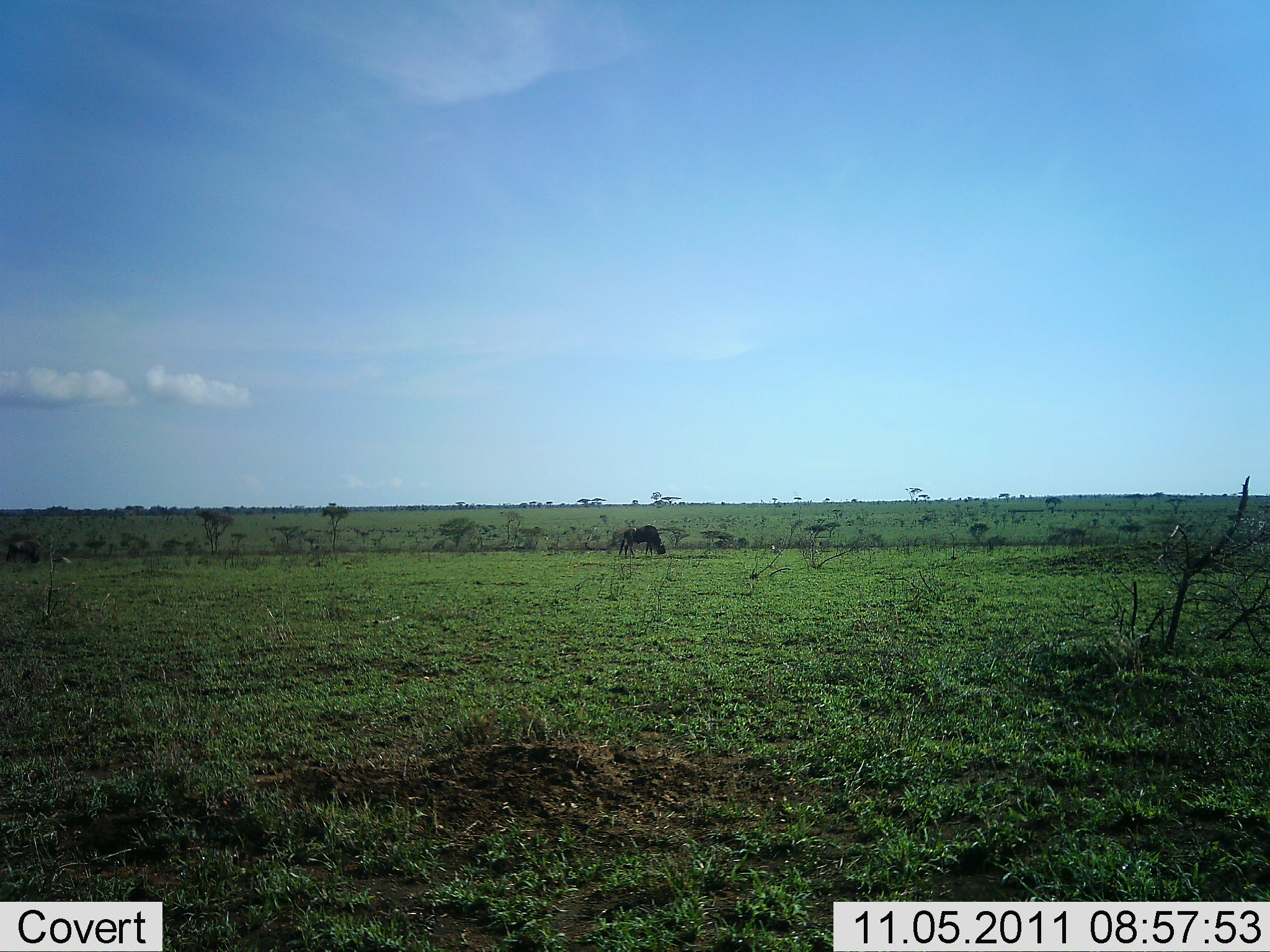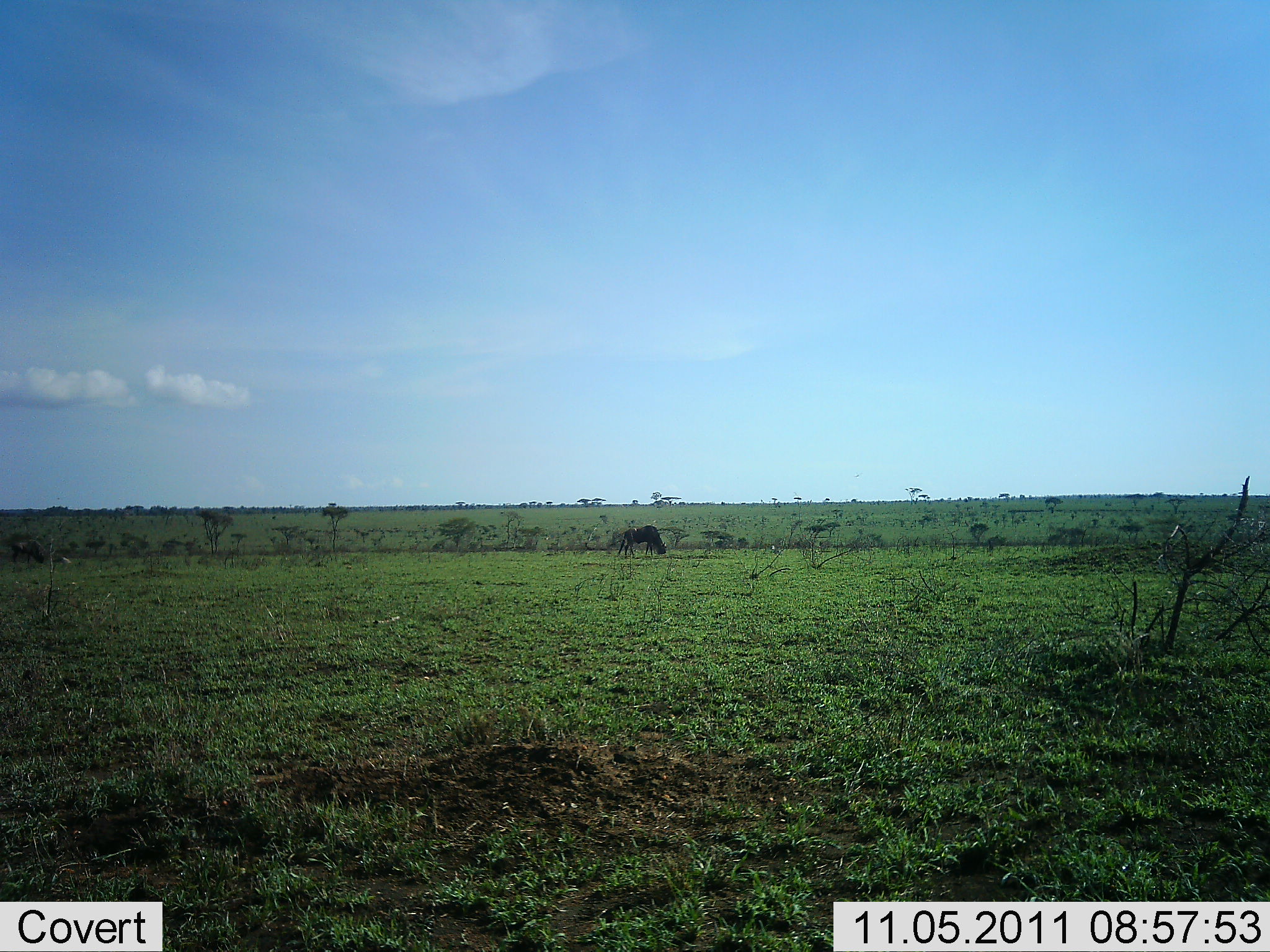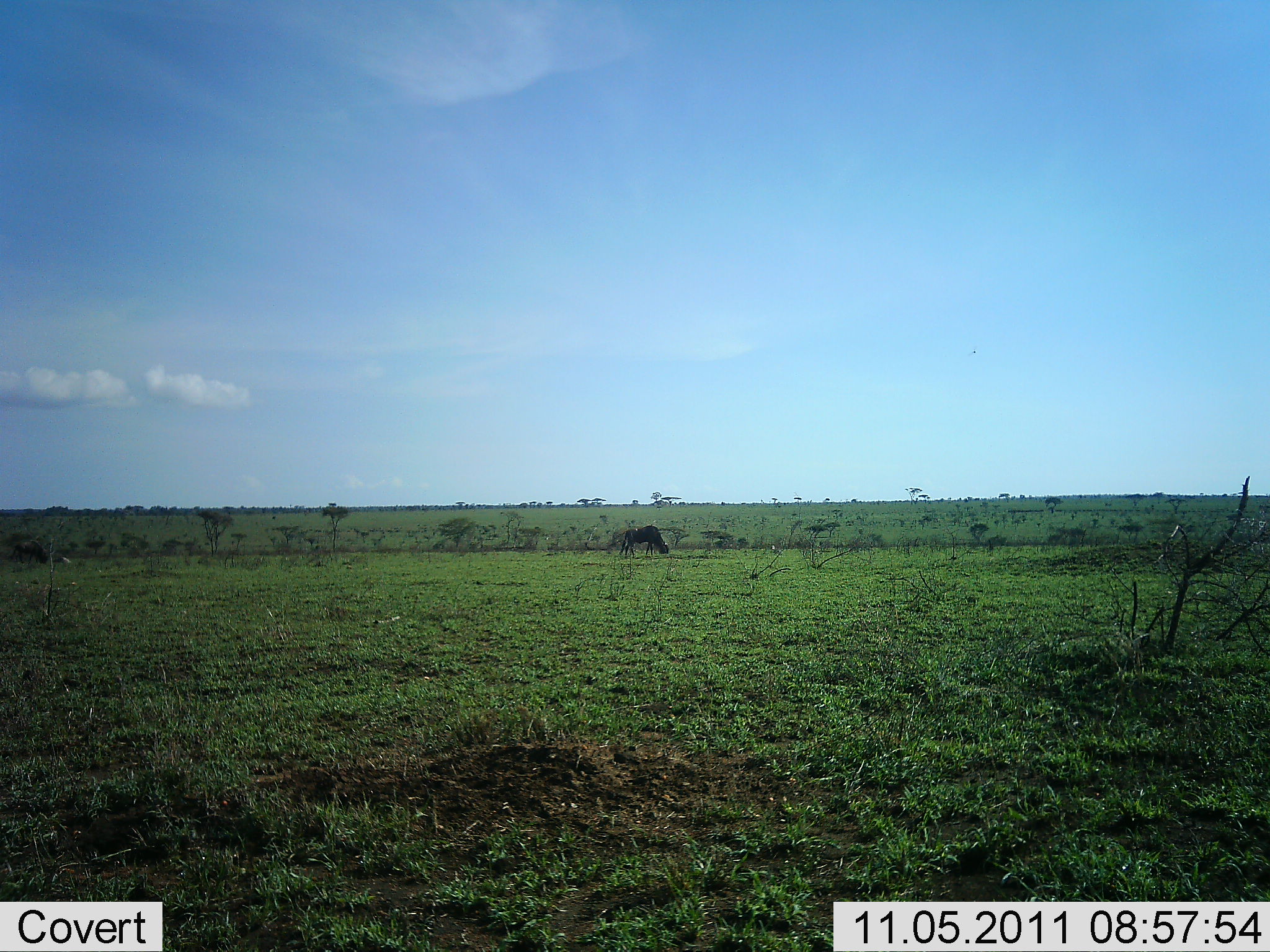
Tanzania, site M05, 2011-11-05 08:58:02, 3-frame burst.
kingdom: Animalia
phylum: Chordata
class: Mammalia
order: Artiodactyla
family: Bovidae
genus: Connochaetes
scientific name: Connochaetes taurinus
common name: blue wildebeest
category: wildebeest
Wildebeest (blue wildebeest) (Connochaetes taurinus), count 2. Behavior (volunteer vote fractions): standing 10%, resting 0%, moving 0%, interacting 0%. Young present (vote fraction): 0%. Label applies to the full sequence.